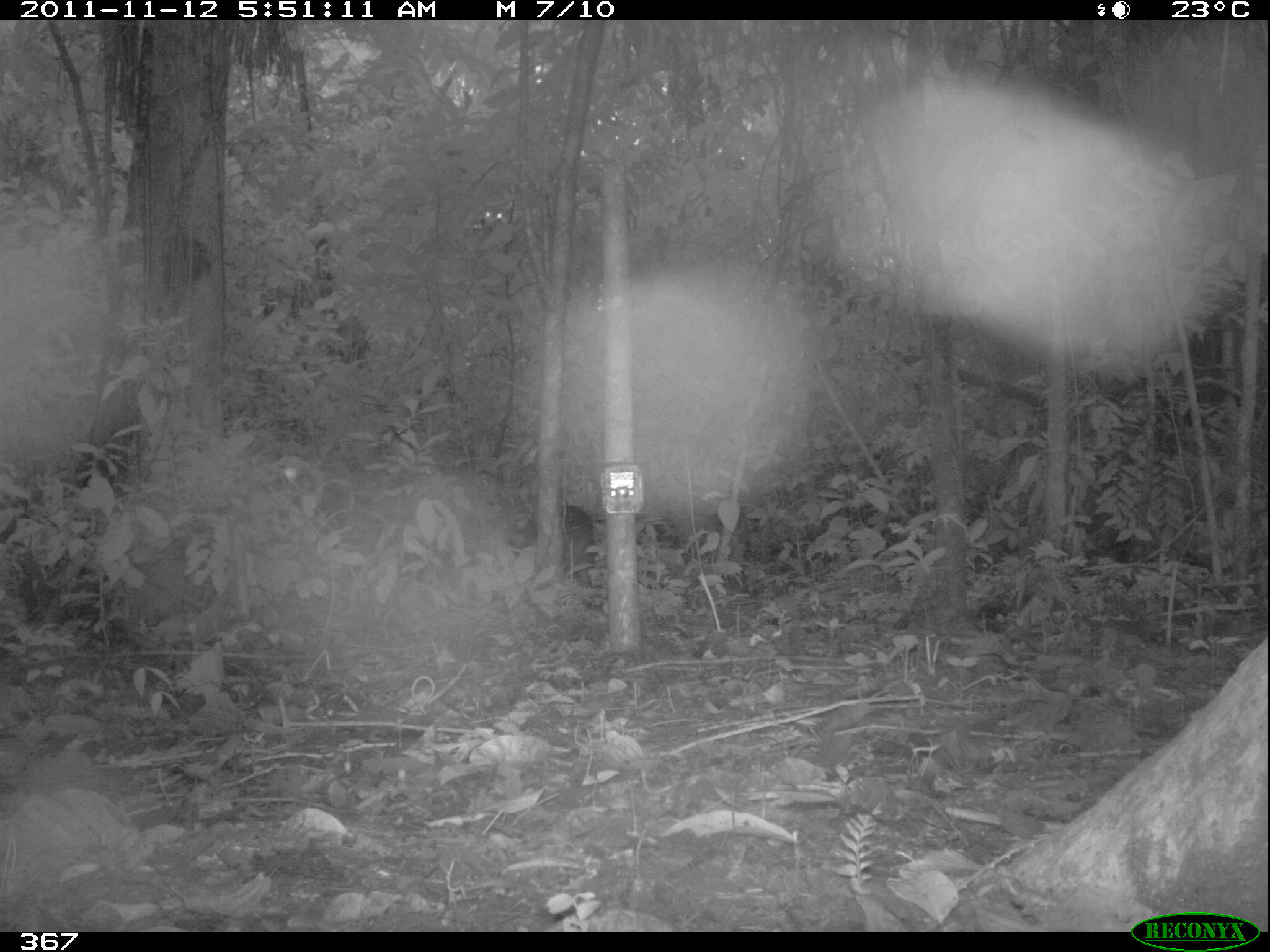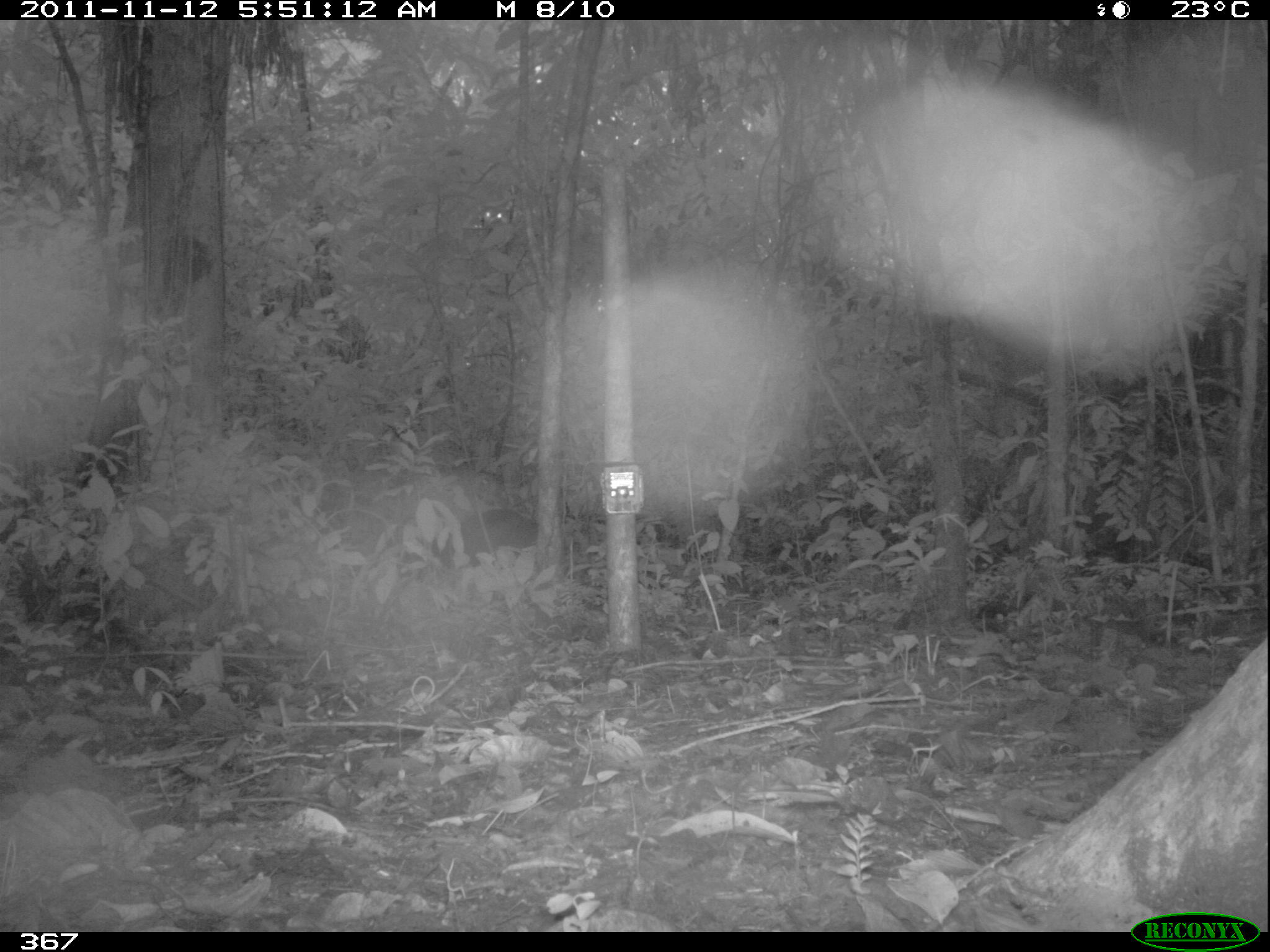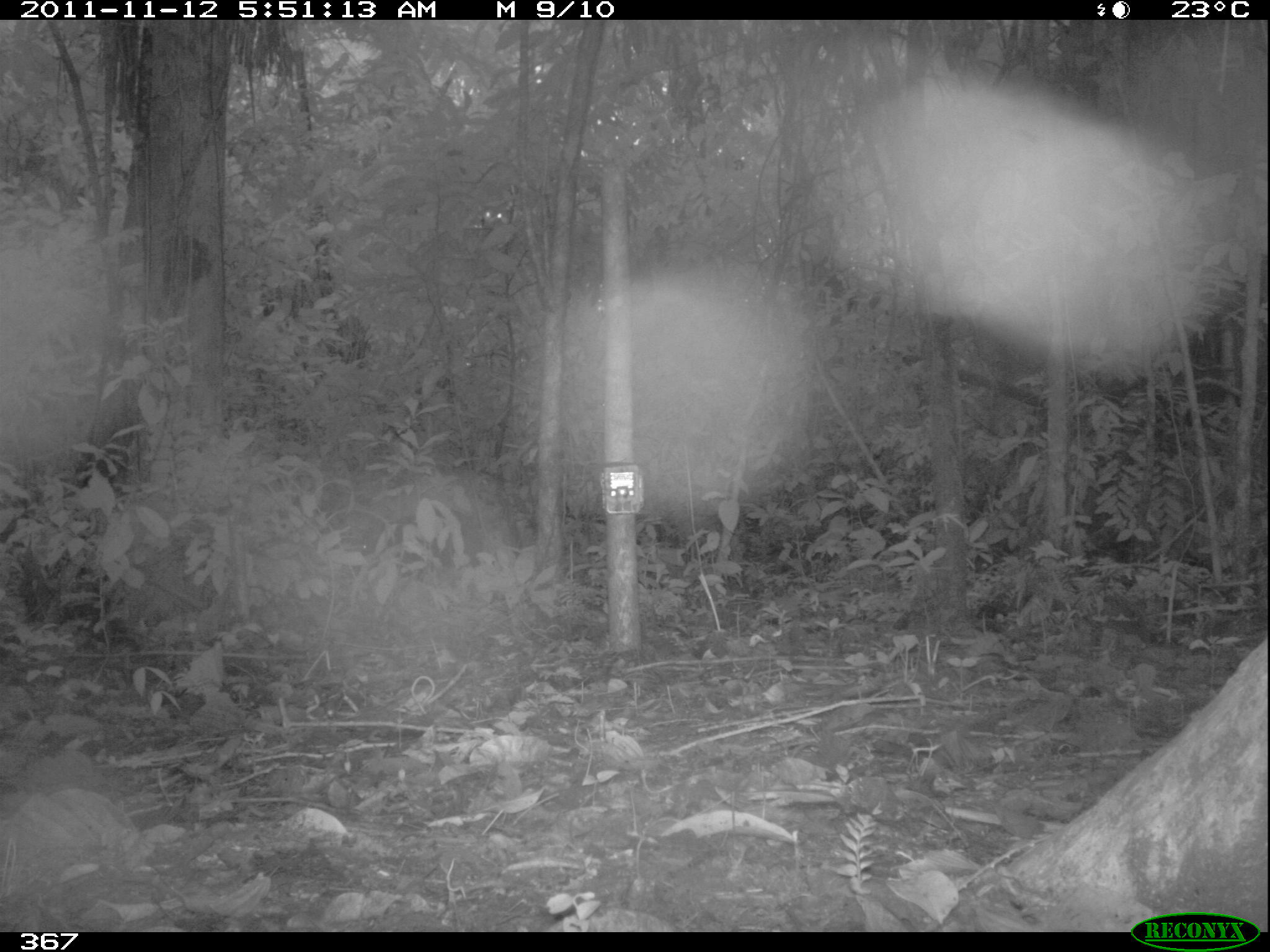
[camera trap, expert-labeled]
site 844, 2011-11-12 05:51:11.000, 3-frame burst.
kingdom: Animalia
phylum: Chordata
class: Mammalia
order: Artiodactyla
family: Tayassuidae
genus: Tayassu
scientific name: Tayassu pecari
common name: white-lipped peccary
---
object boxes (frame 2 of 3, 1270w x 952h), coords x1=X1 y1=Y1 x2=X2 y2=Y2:
tayassu pecari: x1=425 y1=506 x2=538 y2=570